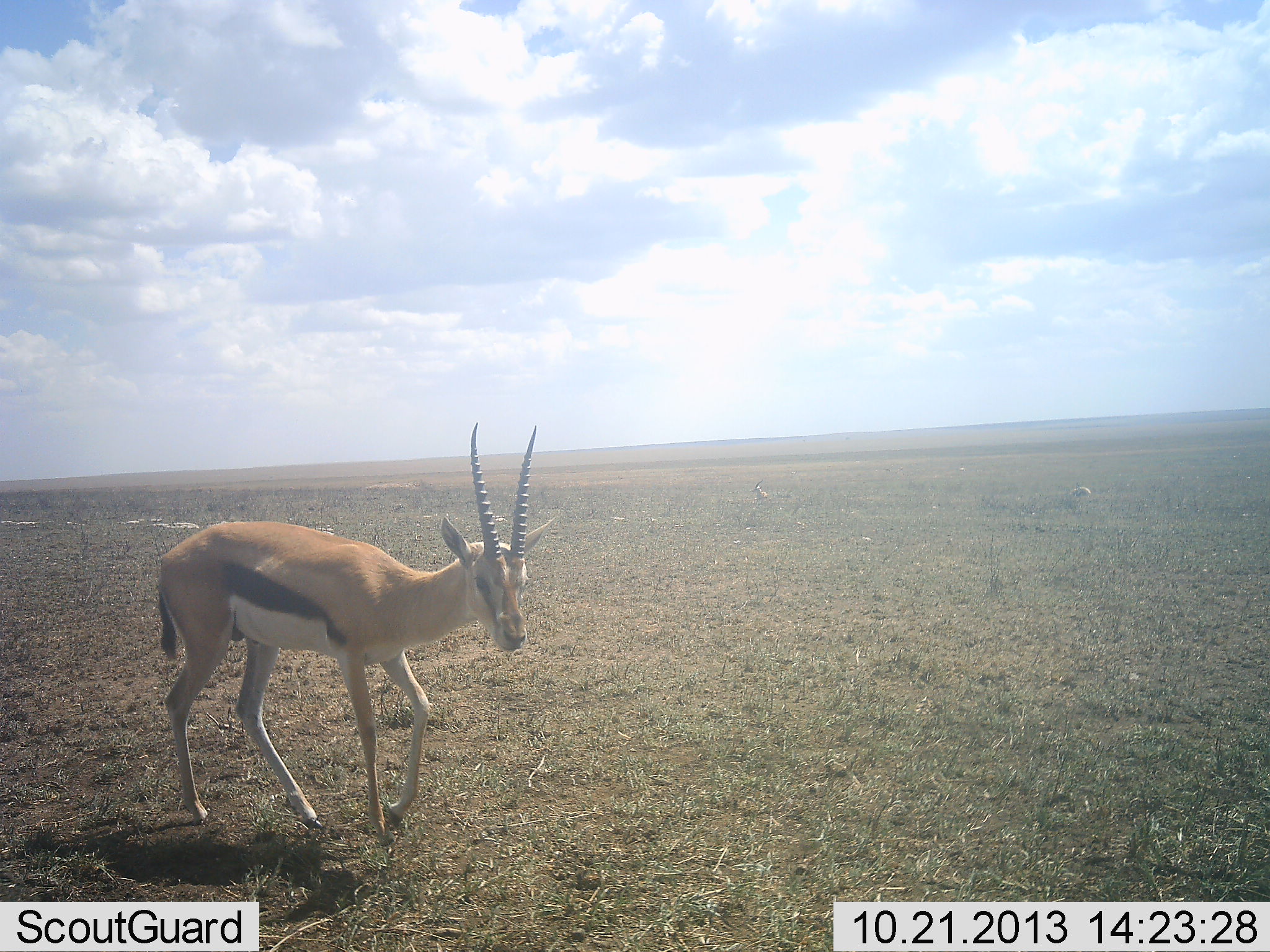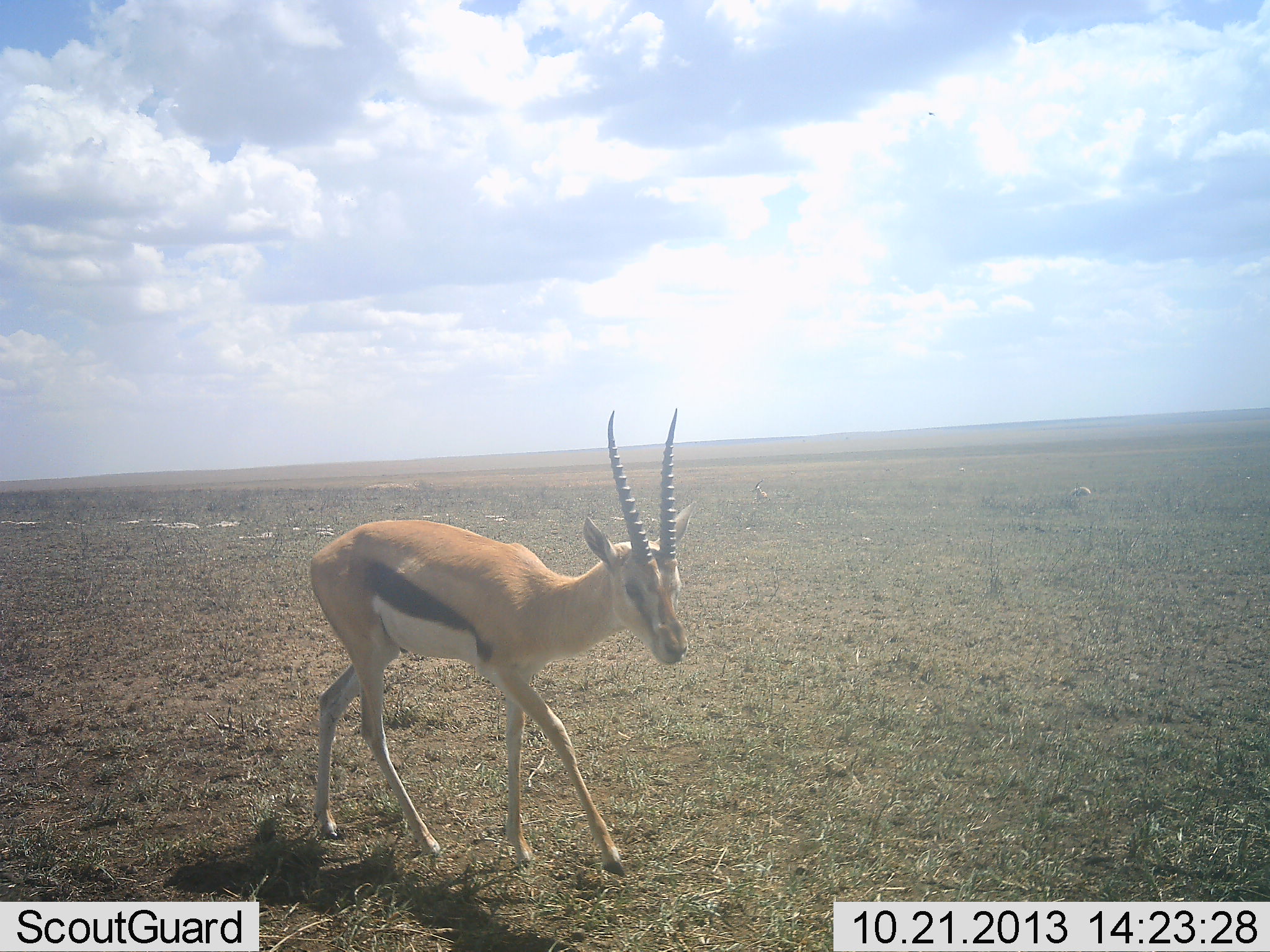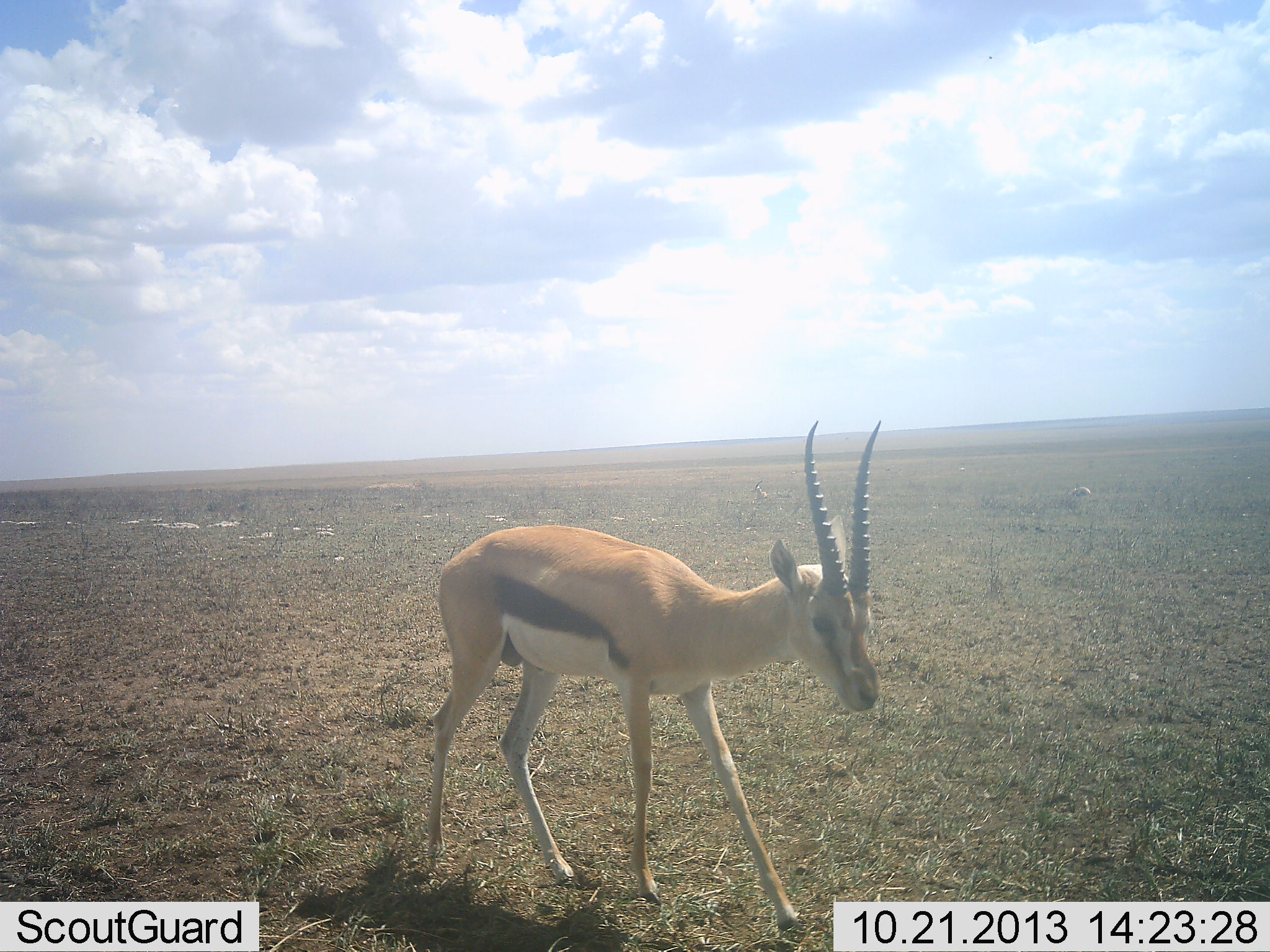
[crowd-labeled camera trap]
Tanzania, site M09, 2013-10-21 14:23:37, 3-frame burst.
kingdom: Animalia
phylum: Chordata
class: Mammalia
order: Artiodactyla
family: Bovidae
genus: Eudorcas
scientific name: Eudorcas thomsonii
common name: thomson's gazelle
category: gazellethomsons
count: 1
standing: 0%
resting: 0%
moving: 100%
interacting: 0%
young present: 0%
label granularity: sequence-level